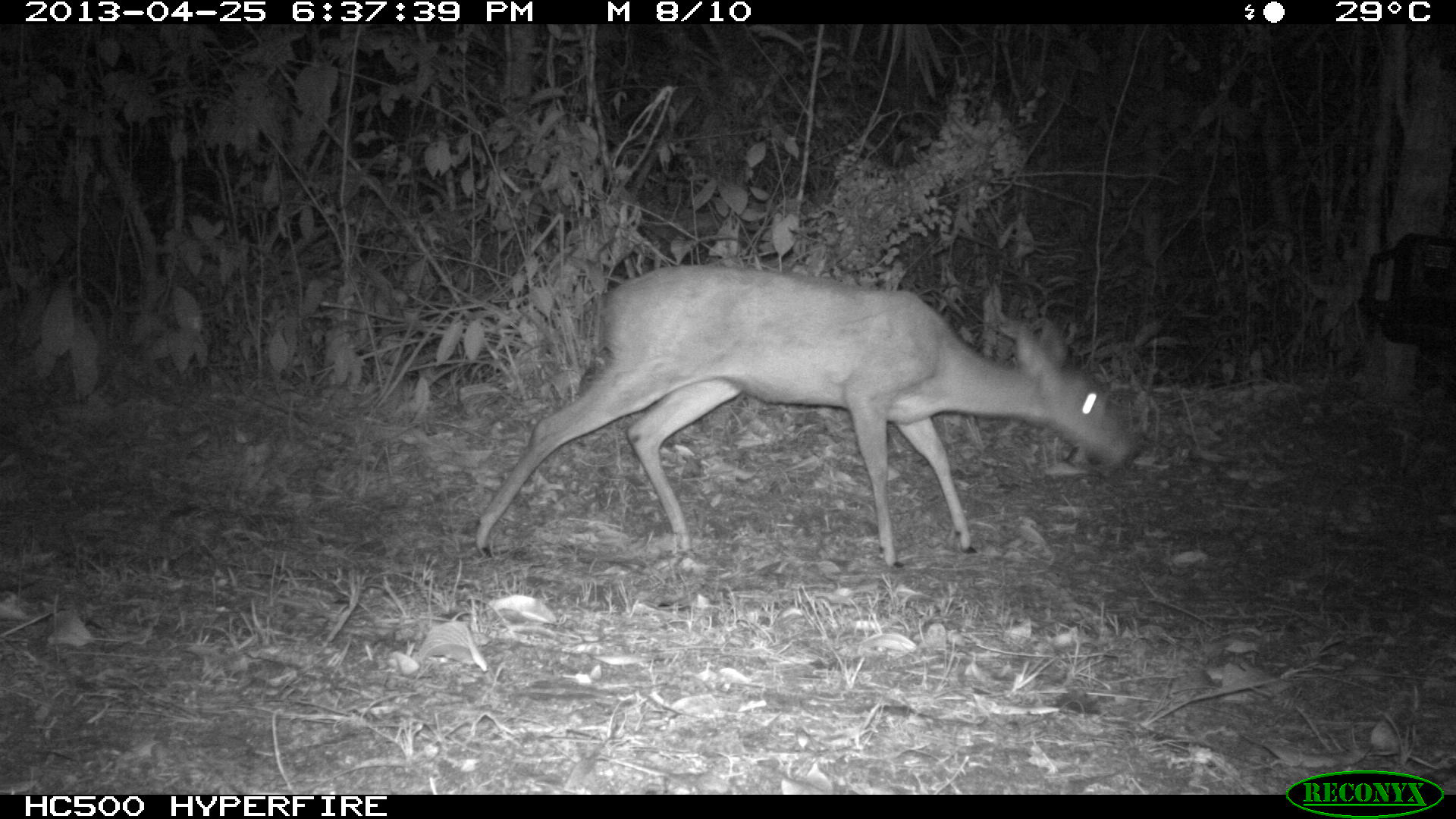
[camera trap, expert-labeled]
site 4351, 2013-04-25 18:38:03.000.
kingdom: Animalia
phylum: Chordata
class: Mammalia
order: Artiodactyla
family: Cervidae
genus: Mazama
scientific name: Mazama temama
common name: central american red brocket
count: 1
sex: female